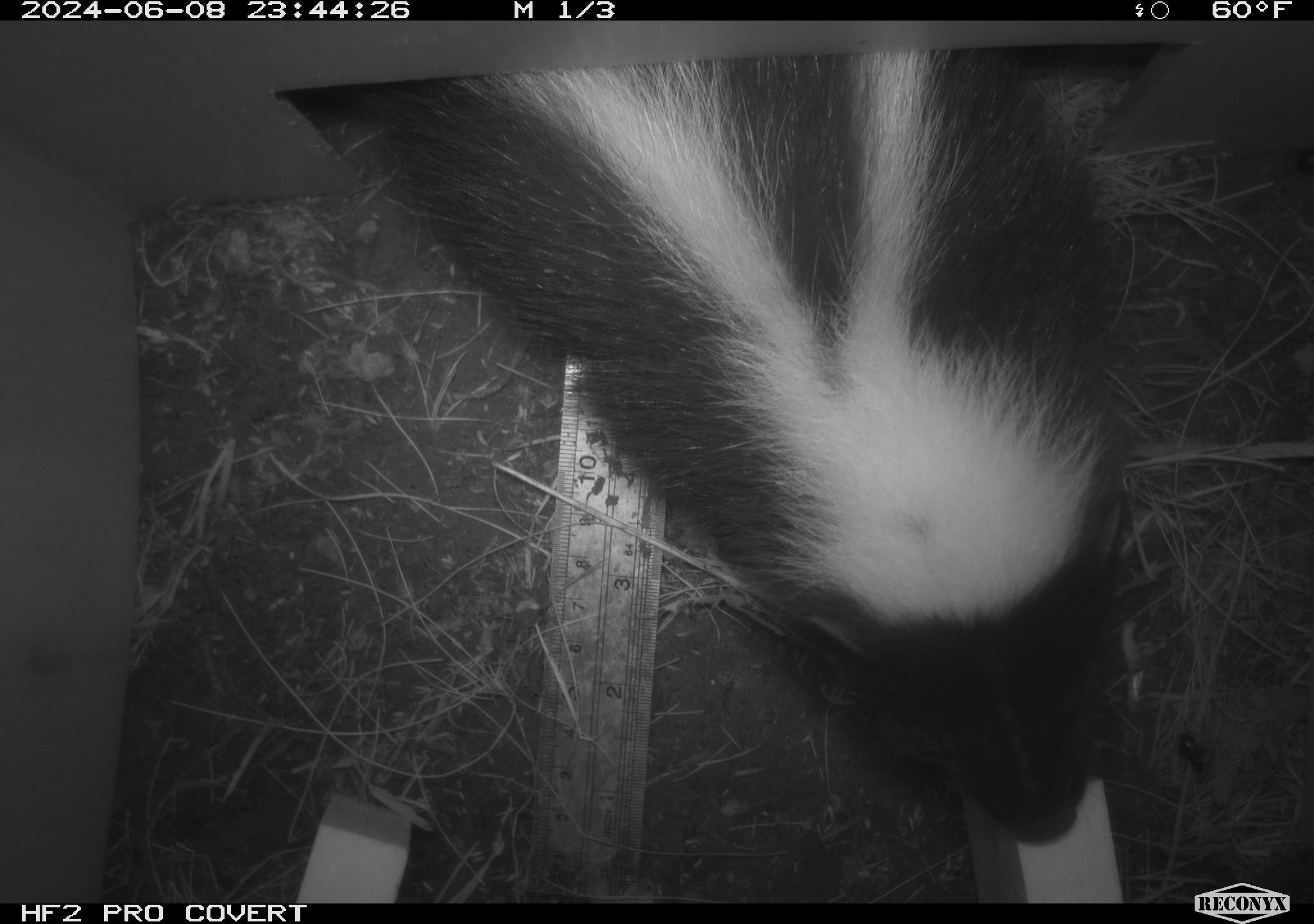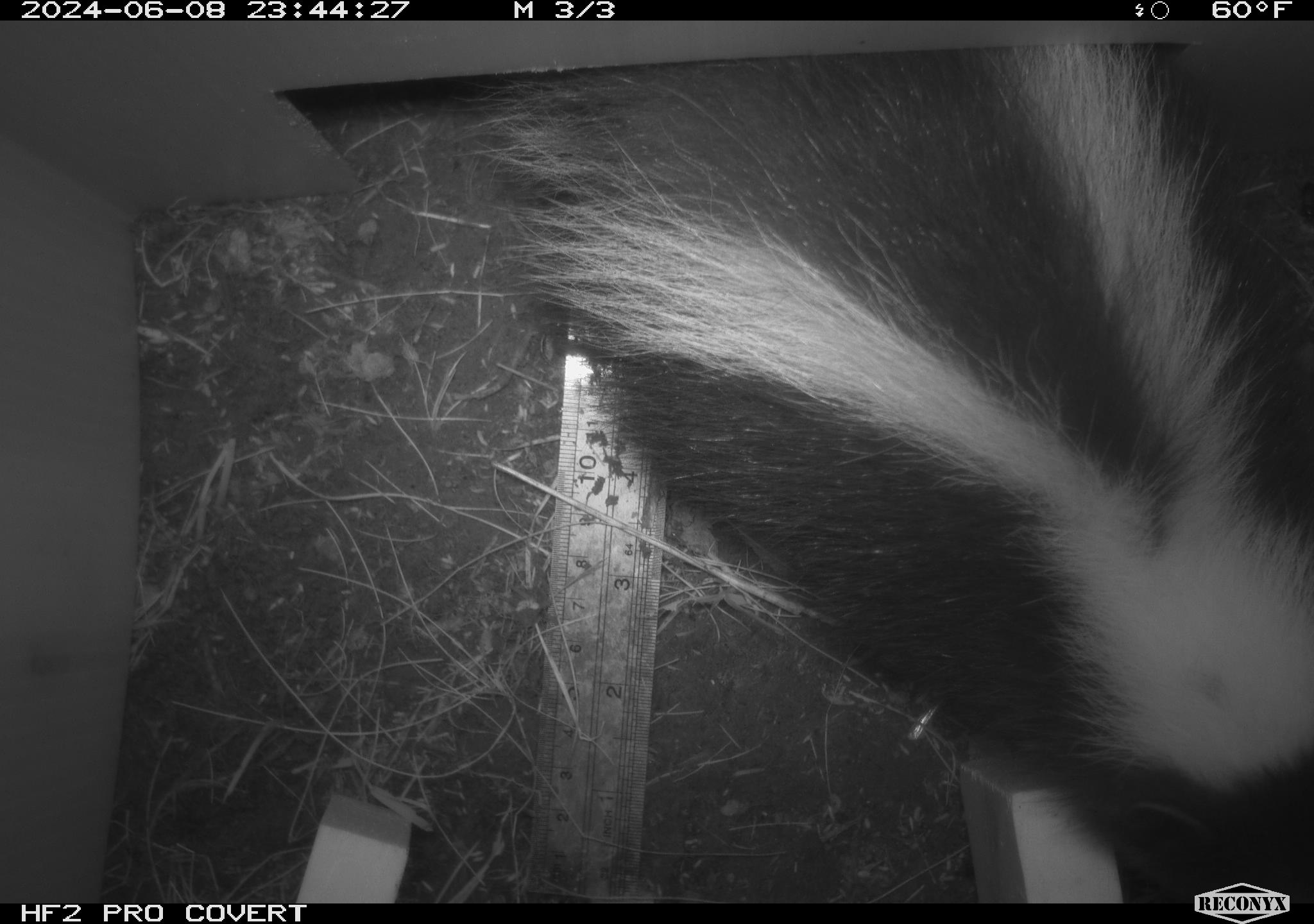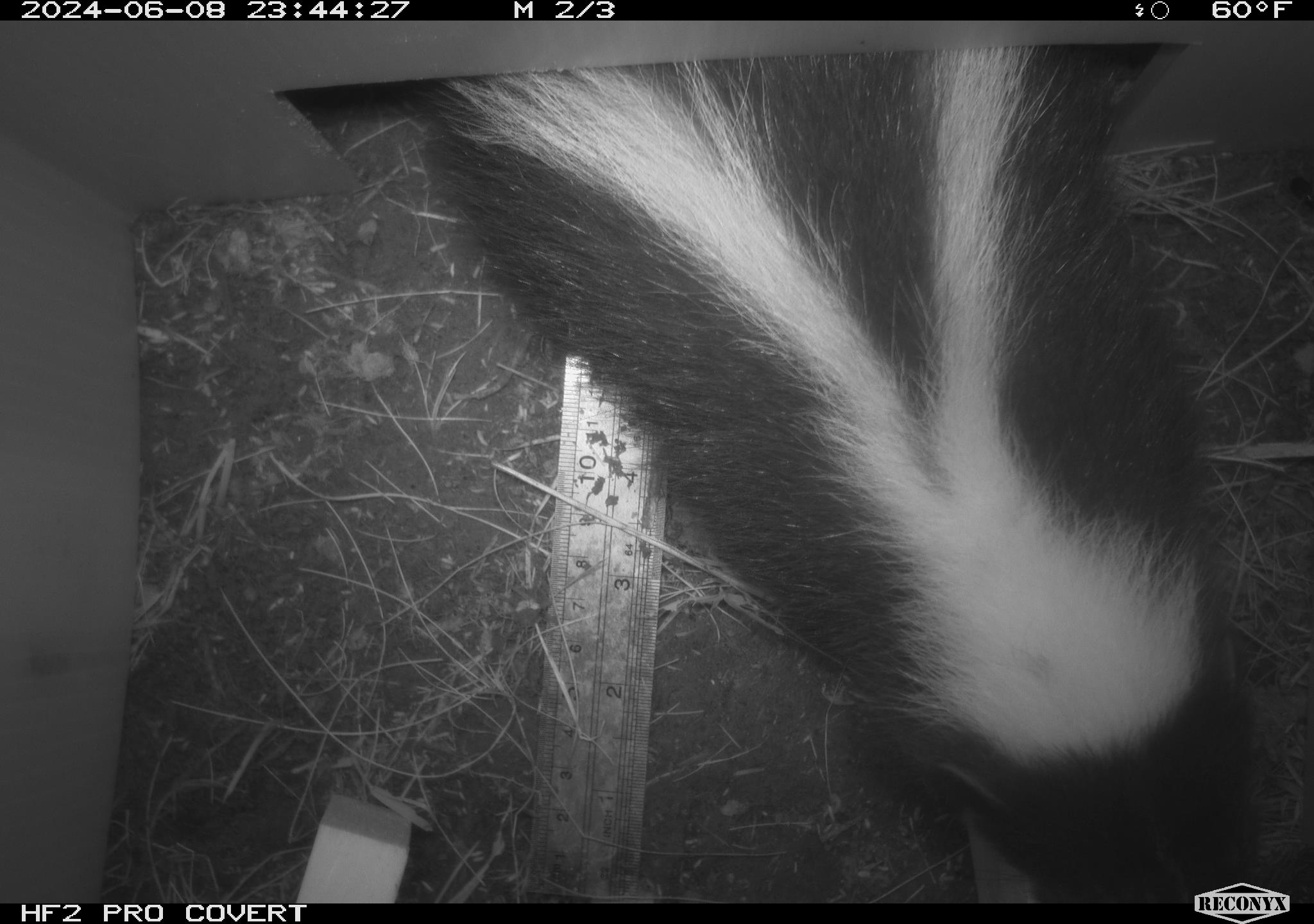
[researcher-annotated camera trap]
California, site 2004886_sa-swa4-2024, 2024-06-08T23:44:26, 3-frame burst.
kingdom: Animalia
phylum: Chordata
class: Mammalia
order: Carnivora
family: Mephitidae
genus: Mephitis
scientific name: Mephitis mephitis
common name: striped skunk